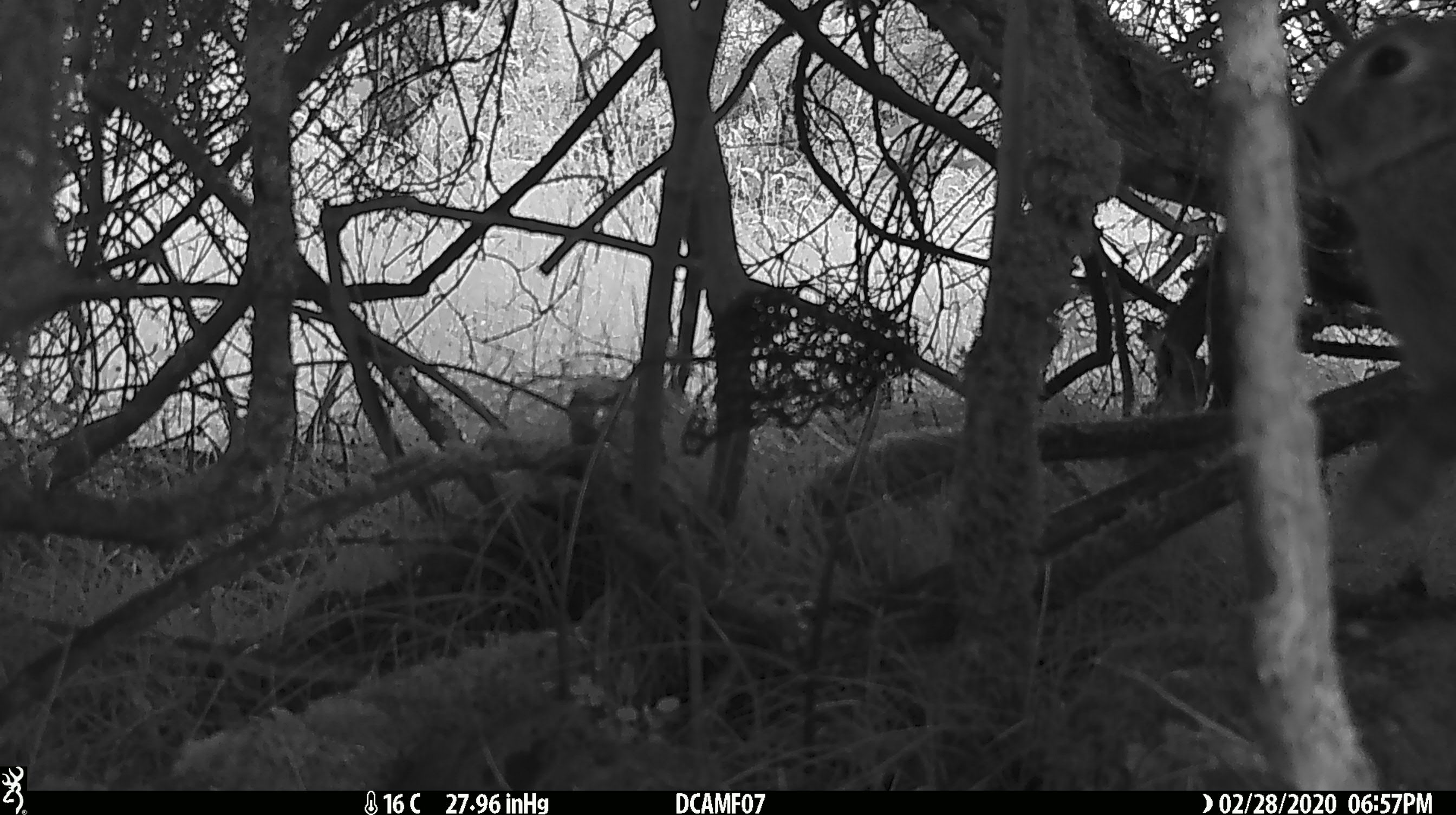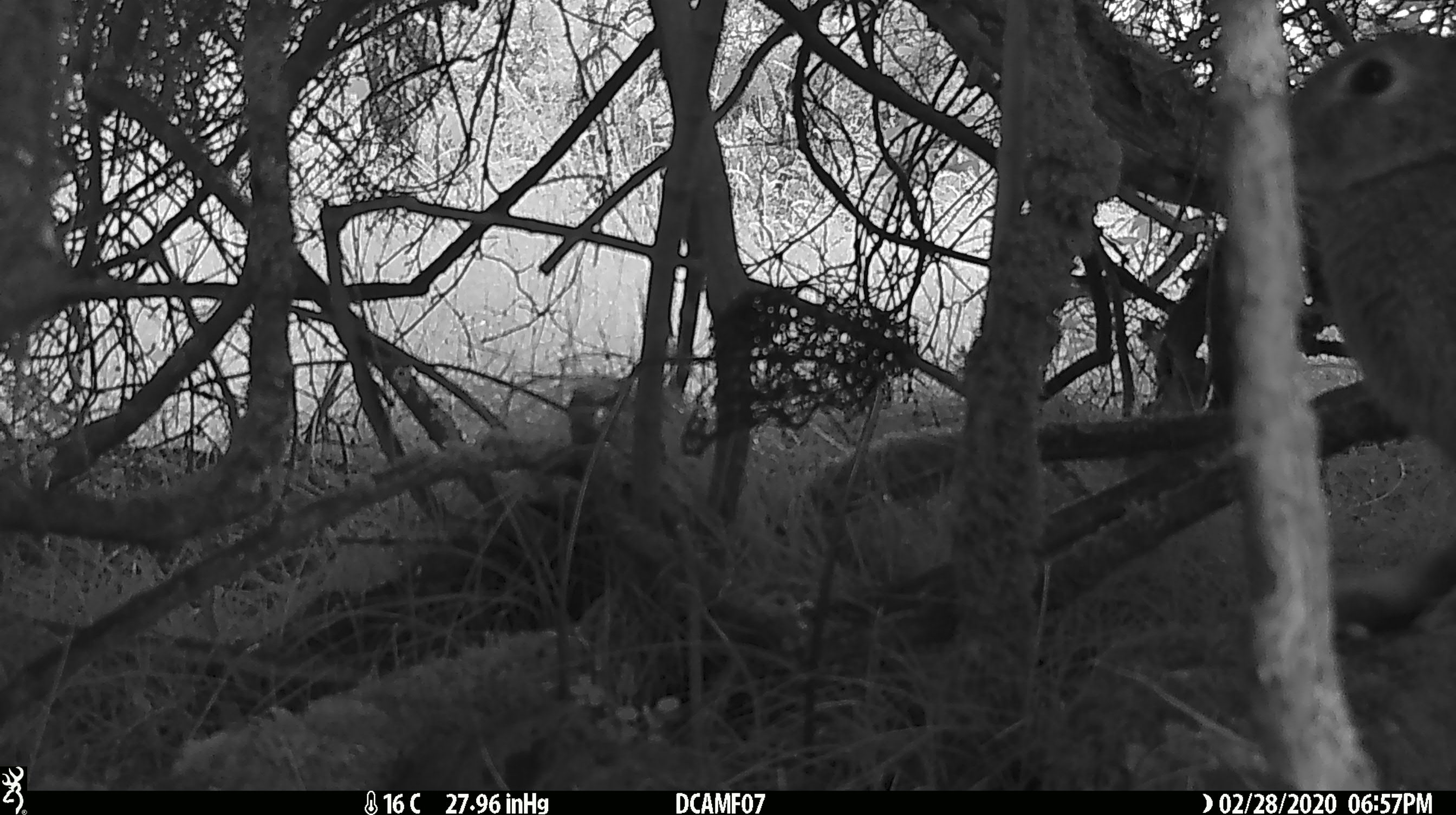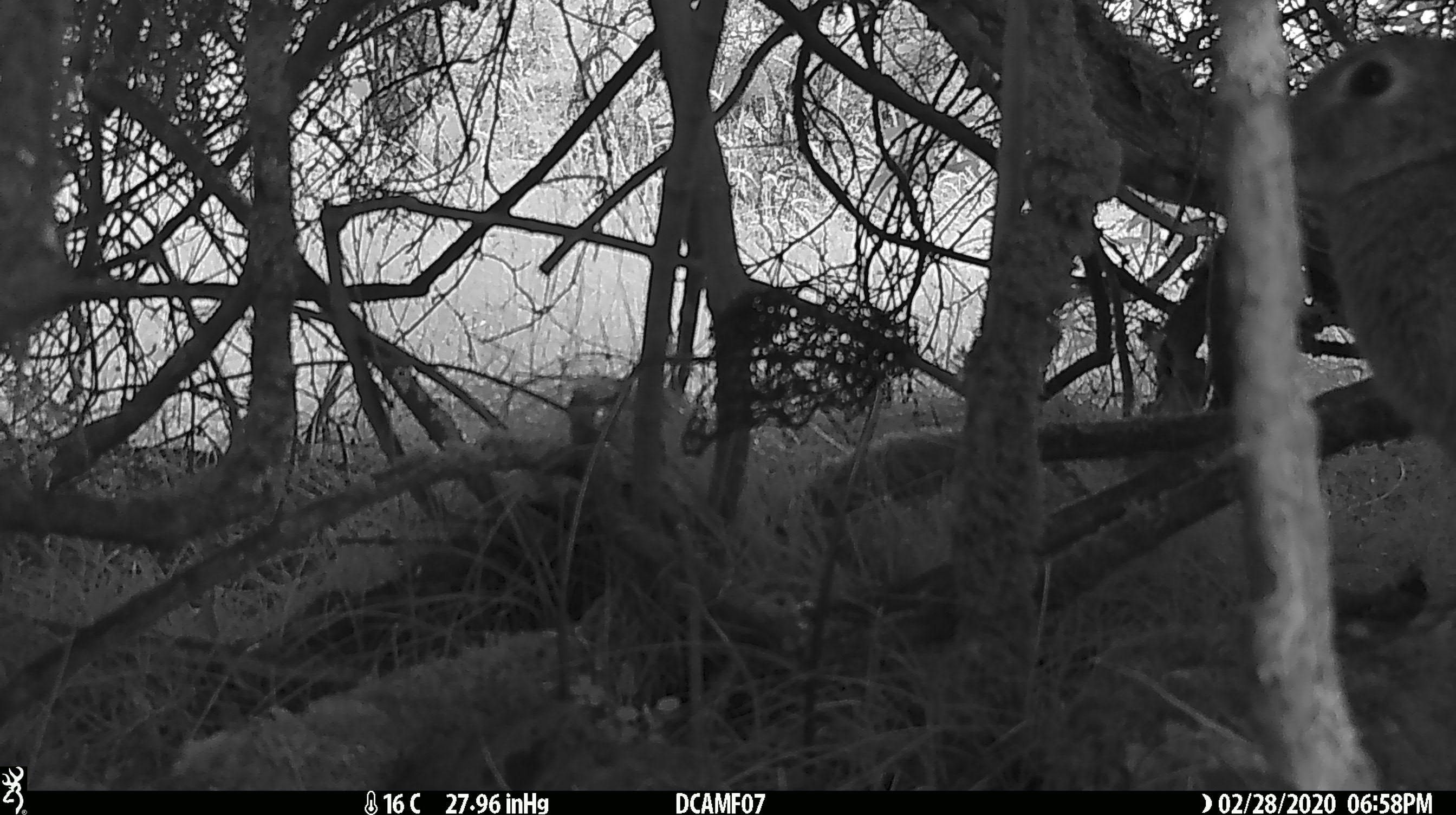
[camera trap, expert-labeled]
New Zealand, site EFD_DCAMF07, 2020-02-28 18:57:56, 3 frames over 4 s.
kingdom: Animalia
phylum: Chordata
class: Mammalia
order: Lagomorpha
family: Leporidae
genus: Oryctolagus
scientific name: Oryctolagus cuniculus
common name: european rabbit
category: rabbit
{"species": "rabbit (european rabbit) (Oryctolagus cuniculus)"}